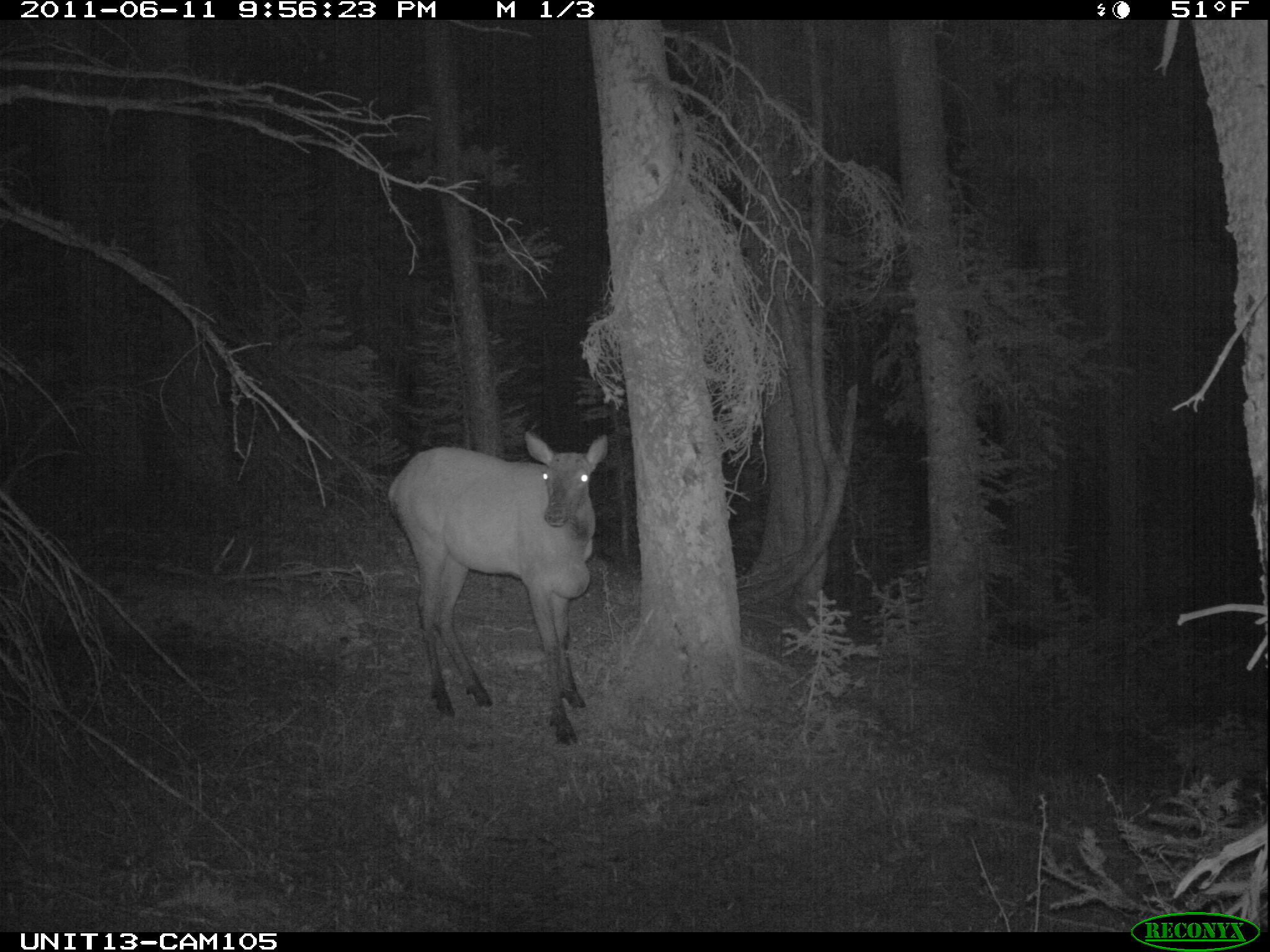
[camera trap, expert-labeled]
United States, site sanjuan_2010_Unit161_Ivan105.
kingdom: Animalia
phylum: Chordata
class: Mammalia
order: Artiodactyla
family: Cervidae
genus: Cervus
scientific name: Cervus elaphus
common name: red deer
Cervus elaphus (red deer).